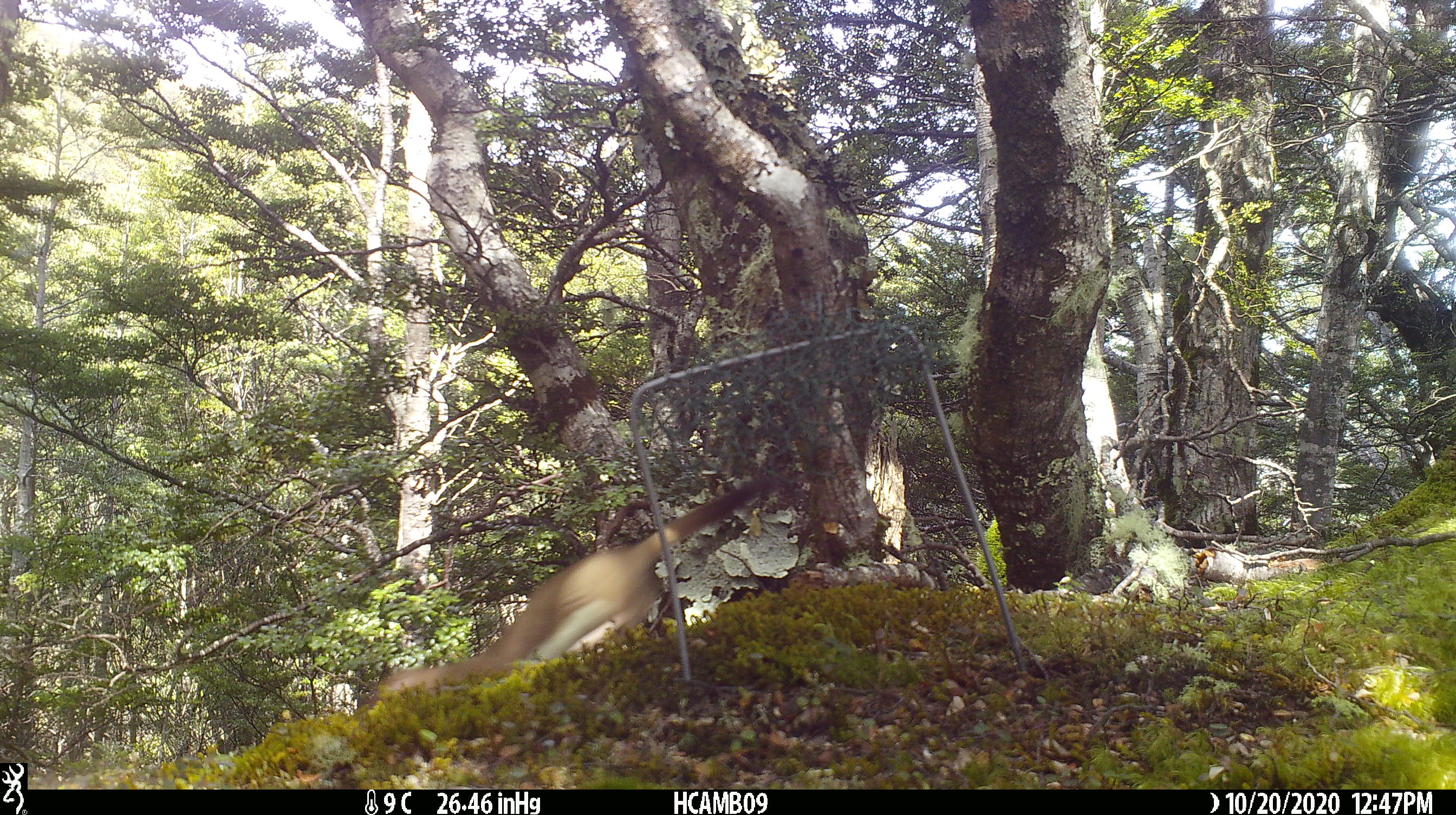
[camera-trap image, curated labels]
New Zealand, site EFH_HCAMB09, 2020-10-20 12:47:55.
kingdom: Animalia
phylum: Chordata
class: Mammalia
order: Carnivora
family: Mustelidae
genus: Mustela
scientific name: Mustela erminea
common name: stoat